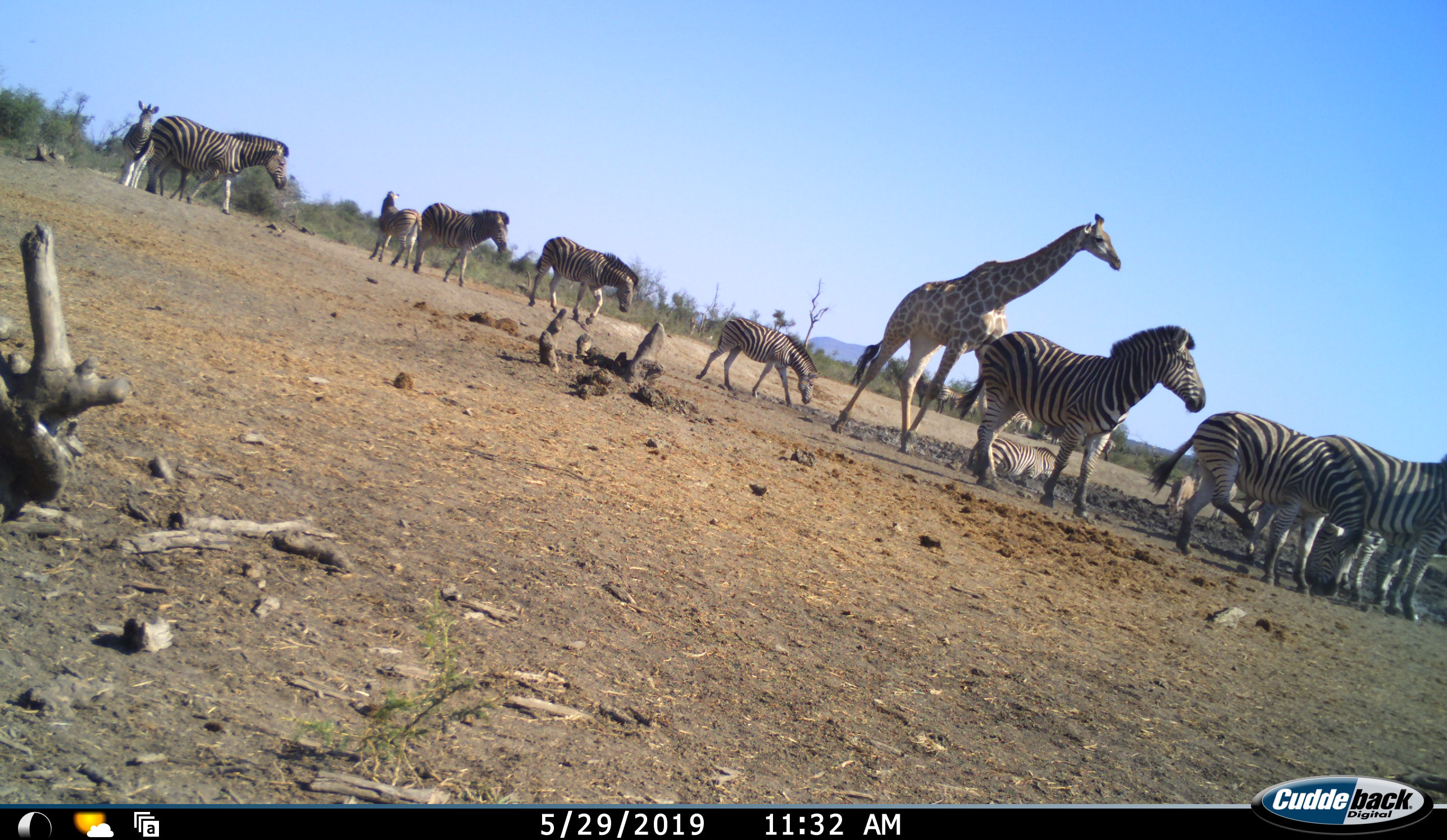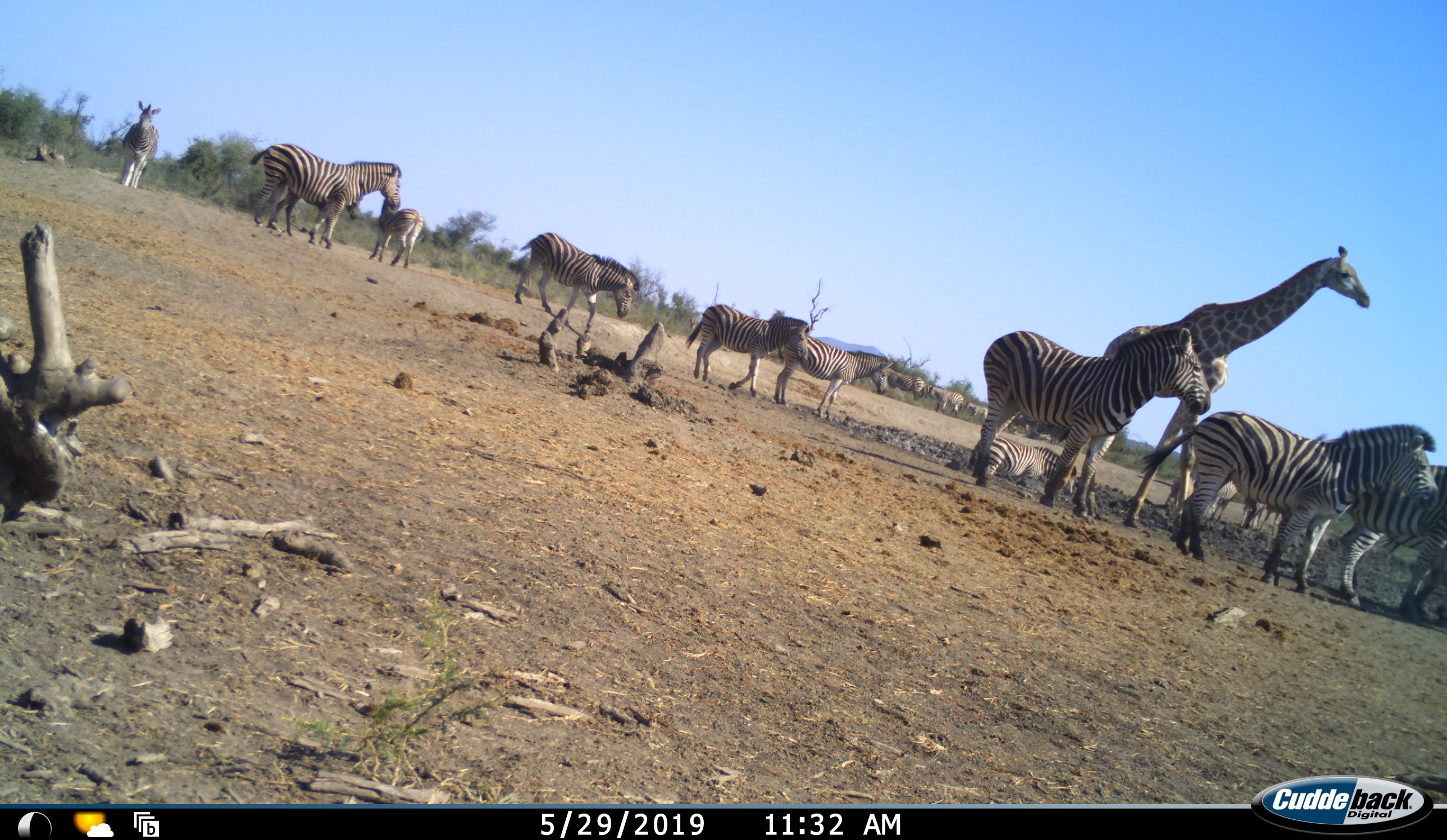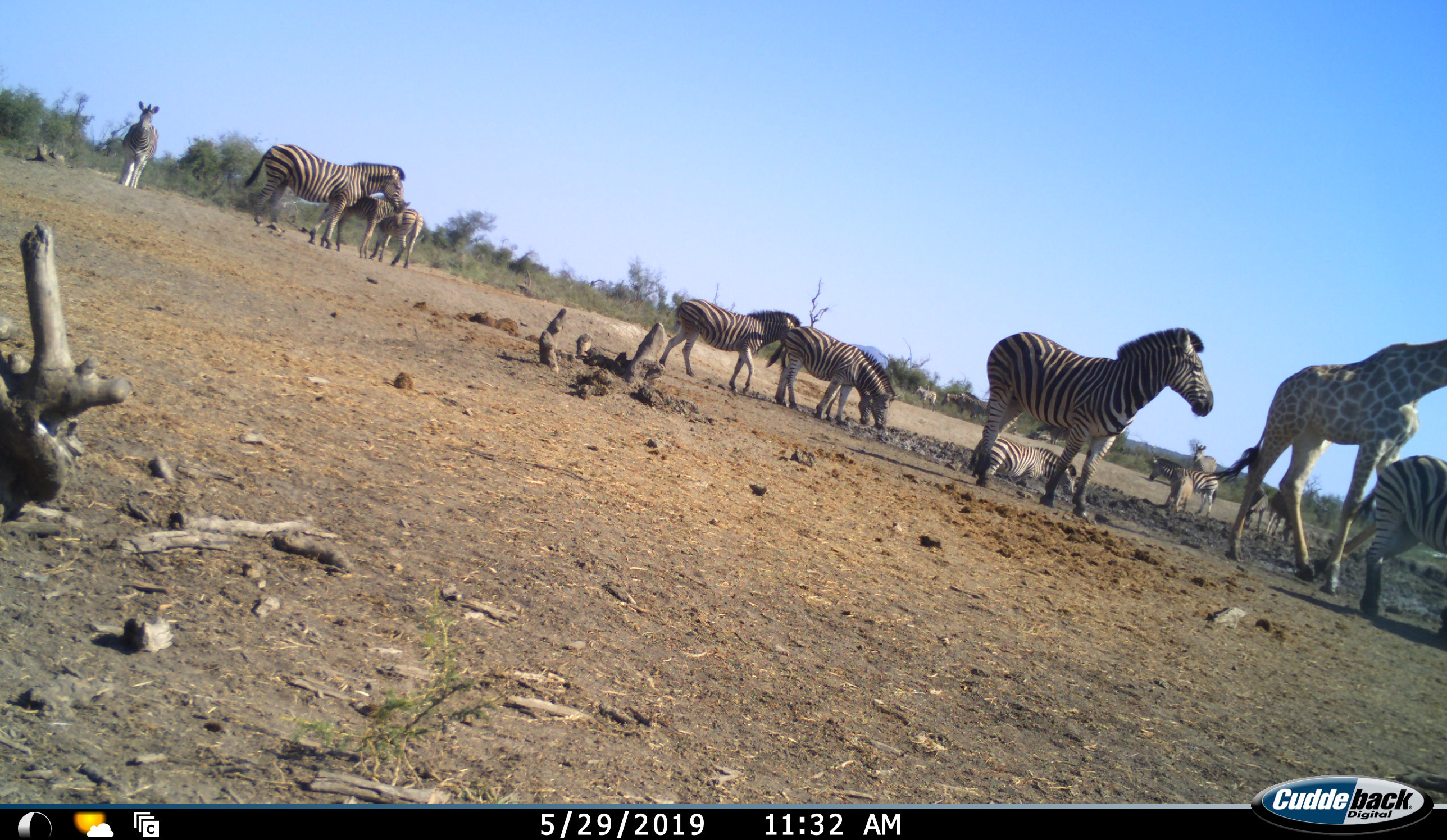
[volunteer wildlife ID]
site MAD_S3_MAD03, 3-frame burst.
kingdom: Animalia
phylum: Chordata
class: Mammalia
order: Artiodactyla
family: Giraffidae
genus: Giraffa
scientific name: Giraffa camelopardalis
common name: giraffe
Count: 1.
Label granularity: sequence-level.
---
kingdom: Animalia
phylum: Chordata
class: Mammalia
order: Perissodactyla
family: Equidae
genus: Equus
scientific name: Equus quagga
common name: plains zebra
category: zebraplains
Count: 11-50.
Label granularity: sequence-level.